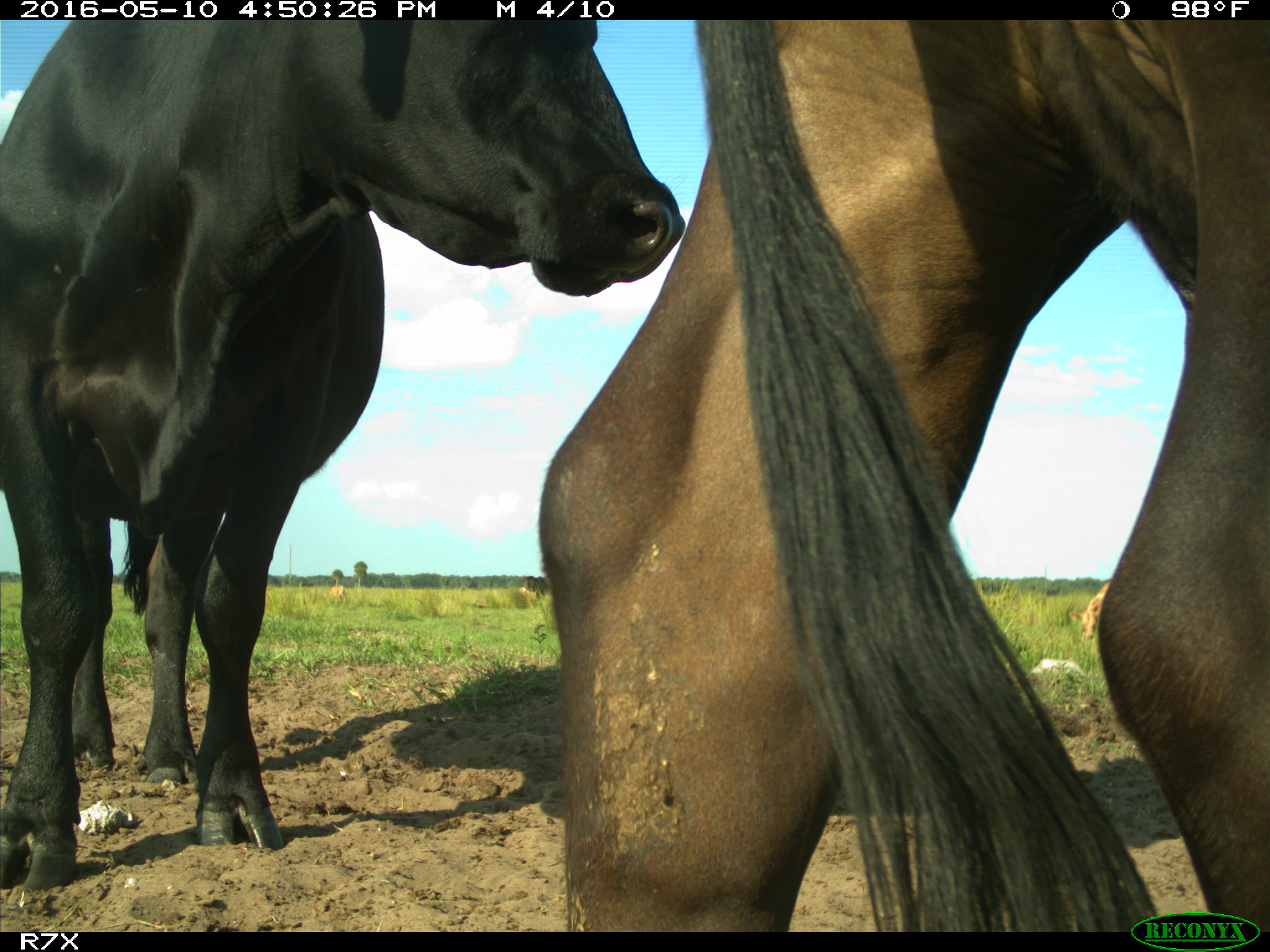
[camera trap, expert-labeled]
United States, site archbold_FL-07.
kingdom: Animalia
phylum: Chordata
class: Mammalia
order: Artiodactyla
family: Bovidae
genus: Bos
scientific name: Bos taurus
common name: domestic cow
Bos taurus (domestic cow).